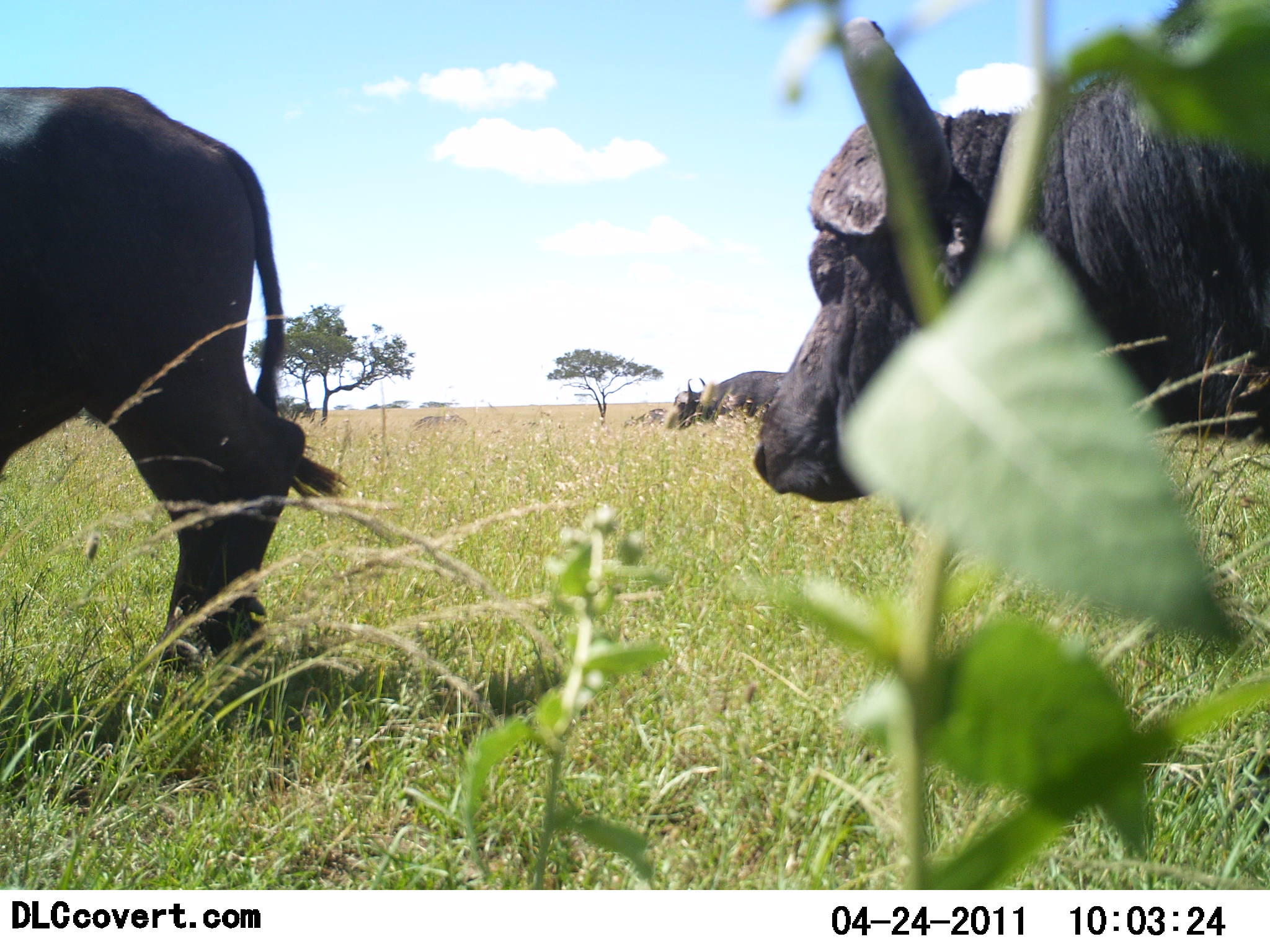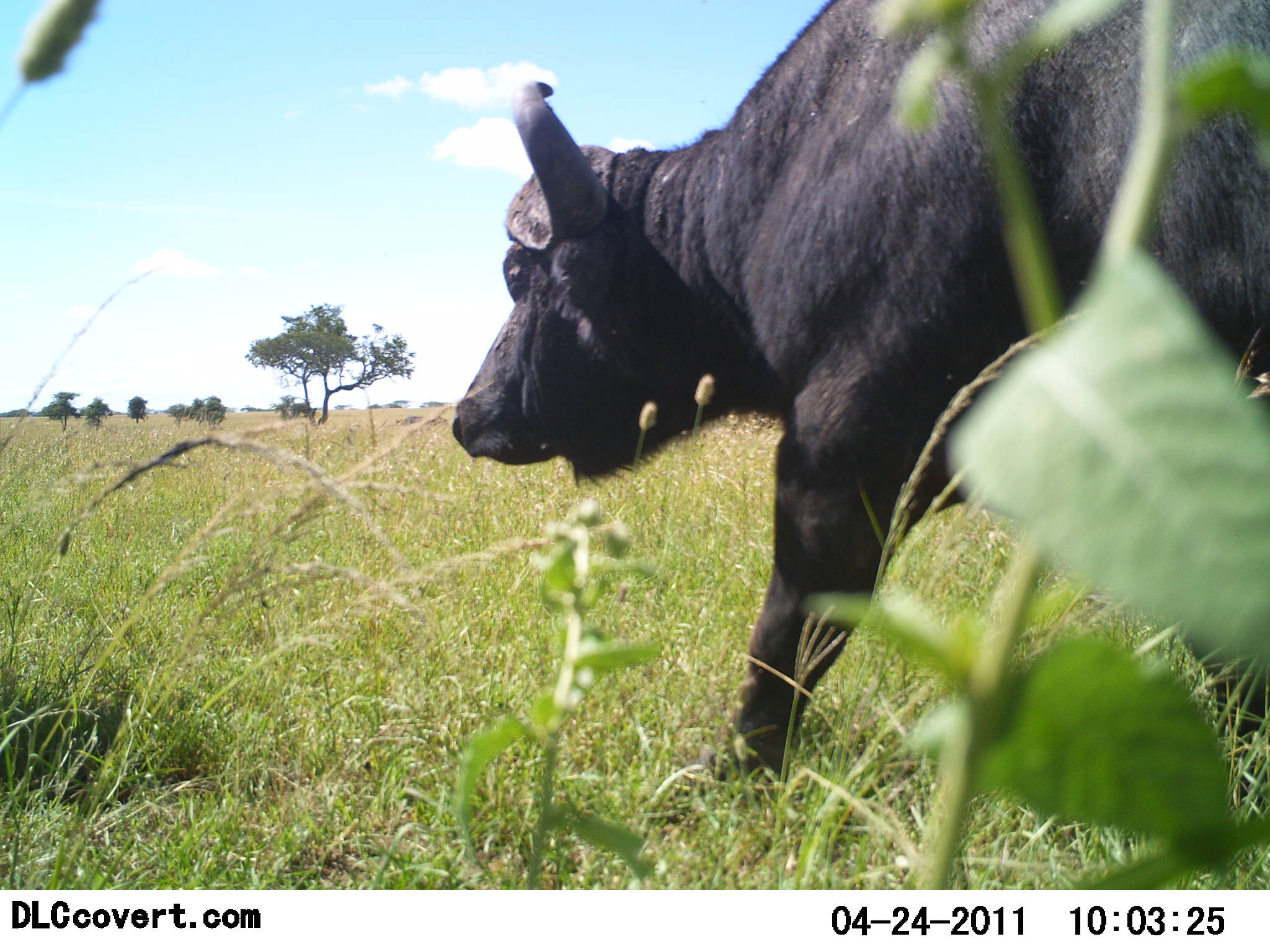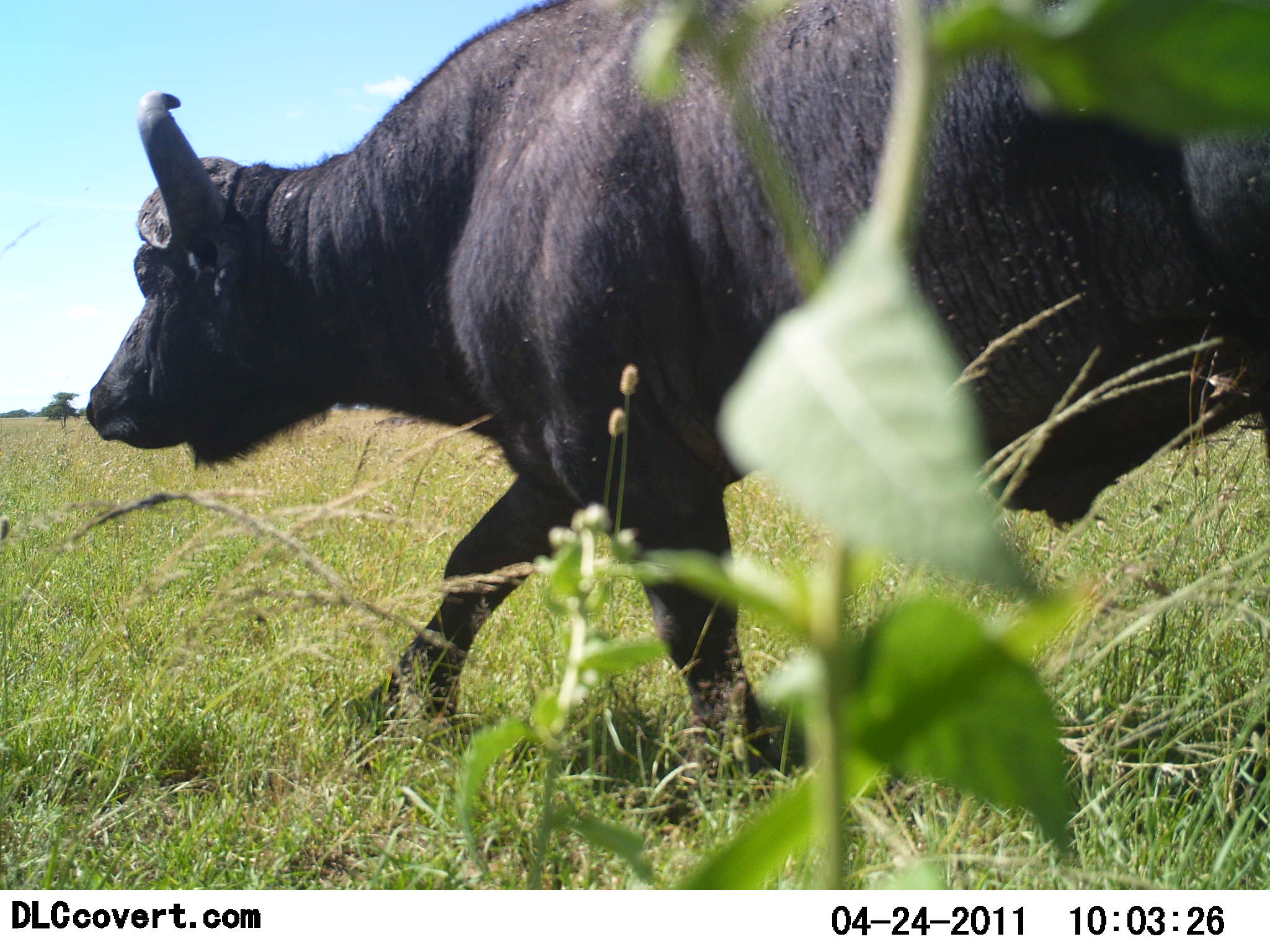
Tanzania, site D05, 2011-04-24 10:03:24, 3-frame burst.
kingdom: Animalia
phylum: Chordata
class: Mammalia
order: Artiodactyla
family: Bovidae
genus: Syncerus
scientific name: Syncerus caffer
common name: cape buffalo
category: buffalo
Buffalo (cape buffalo) (Syncerus caffer), count 3. Behavior (volunteer vote fractions): standing 0%, resting 0%, moving 92%, interacting 0%. Young present (vote fraction): 0%. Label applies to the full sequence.